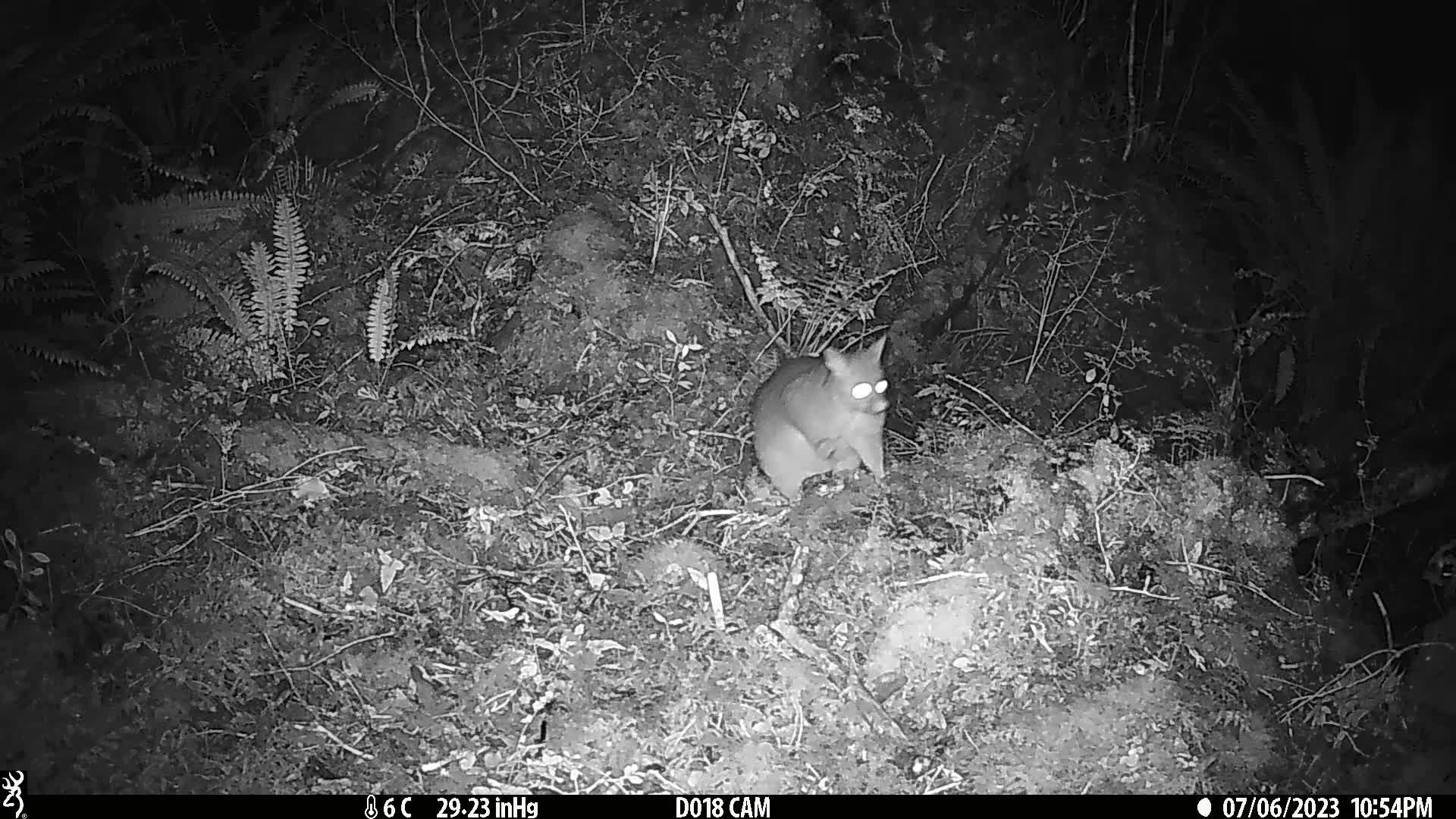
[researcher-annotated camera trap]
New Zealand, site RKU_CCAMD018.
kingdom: Animalia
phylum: Chordata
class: Mammalia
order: Diprotodontia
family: Phalangeridae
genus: Trichosurus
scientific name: Trichosurus vulpecula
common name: common brushtail possum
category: possum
Possum (common brushtail possum) (Trichosurus vulpecula).